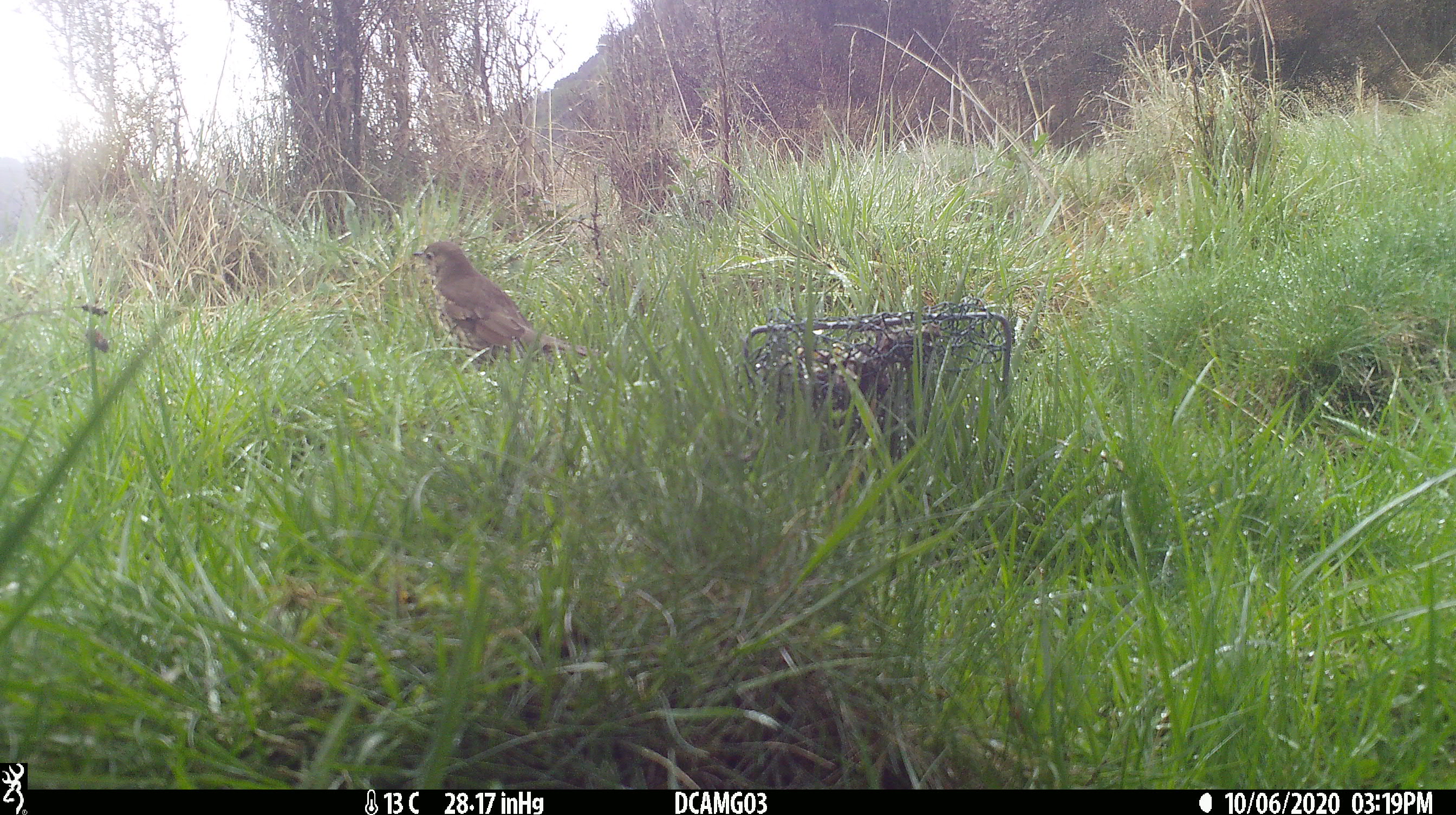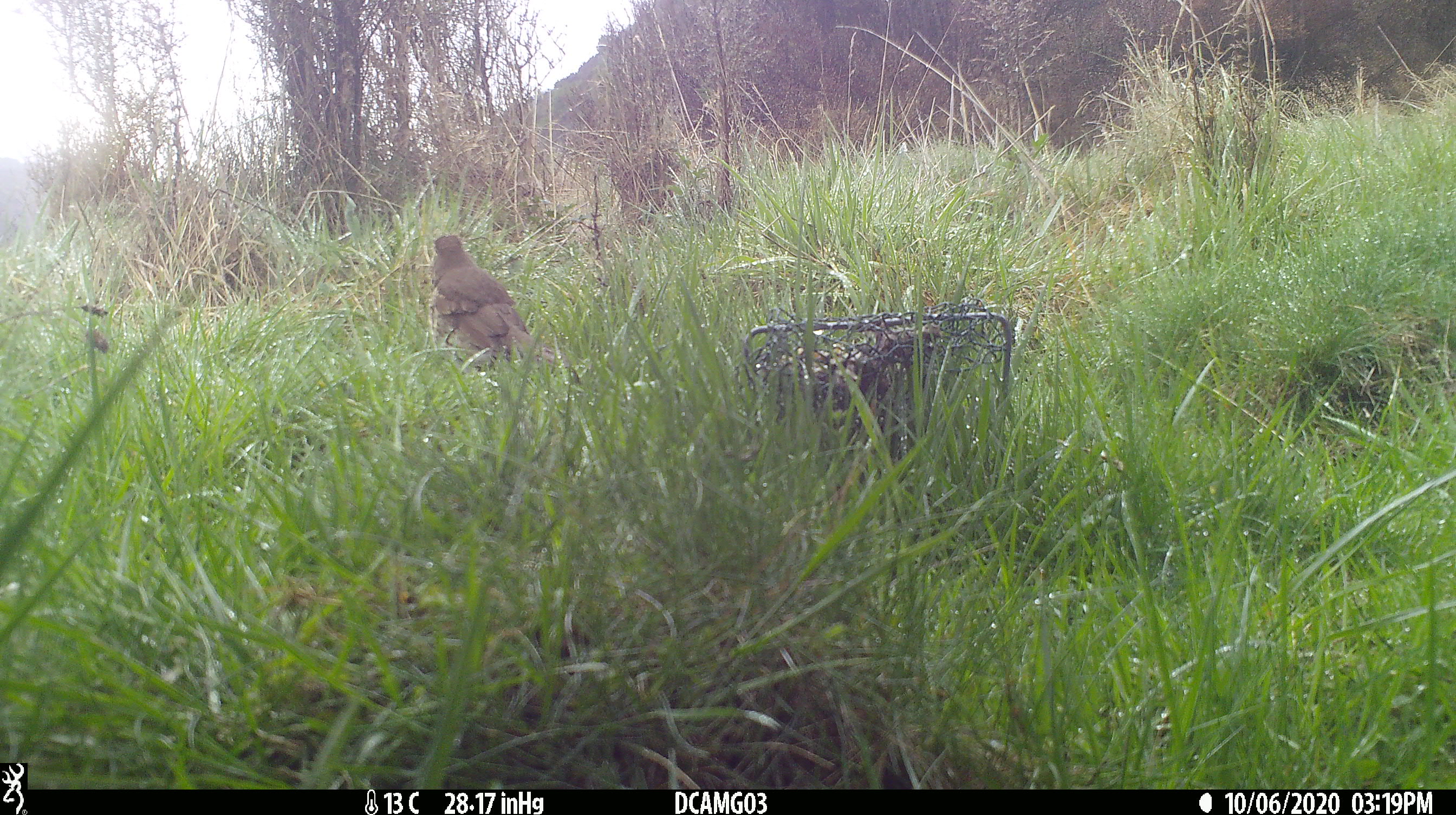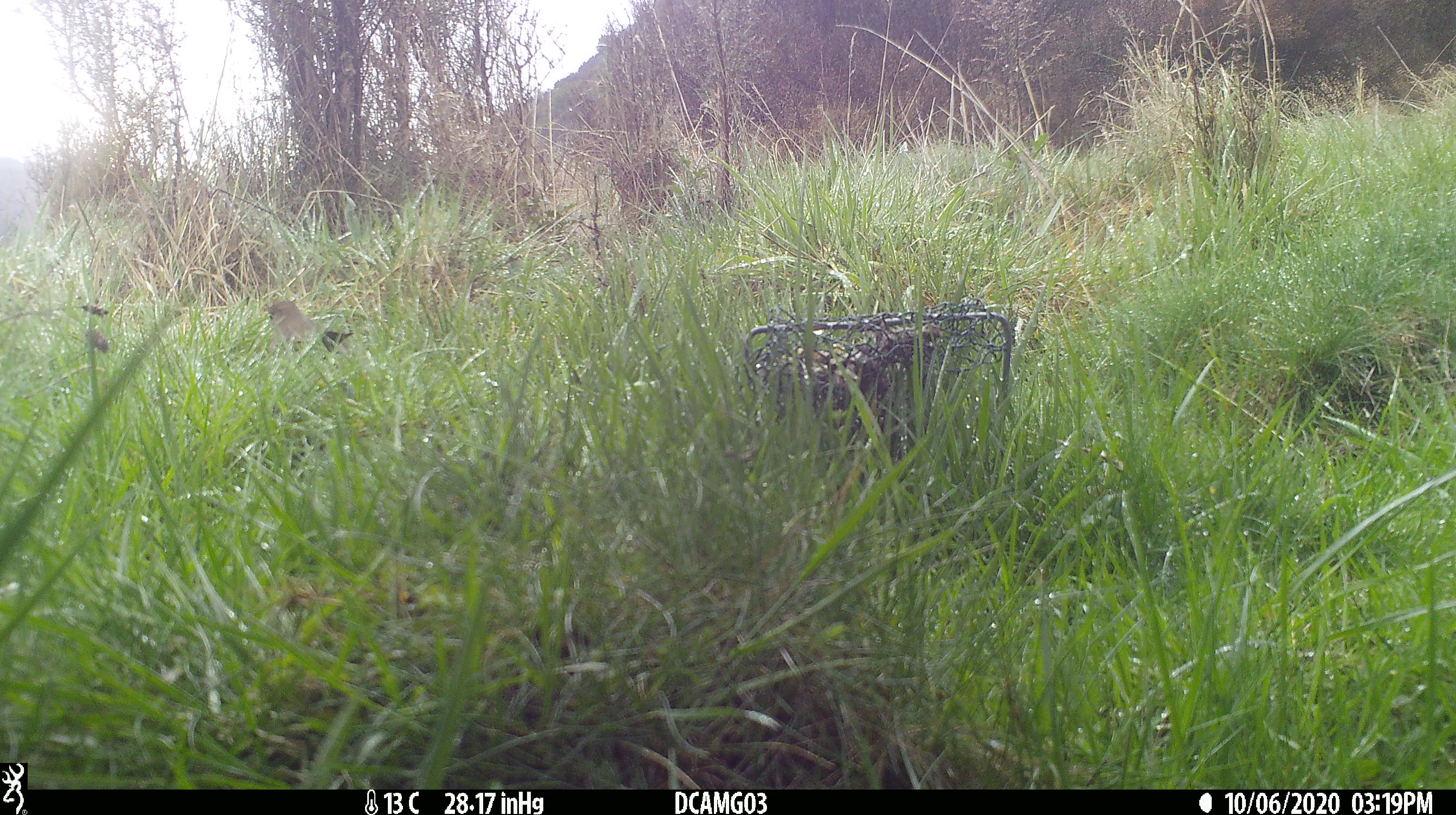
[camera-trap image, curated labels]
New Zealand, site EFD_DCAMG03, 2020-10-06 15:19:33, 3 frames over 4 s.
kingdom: Animalia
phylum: Chordata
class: Aves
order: Passeriformes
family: Turdidae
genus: Turdus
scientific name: Turdus philomelos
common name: song thrush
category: thrush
Thrush (song thrush) (Turdus philomelos).